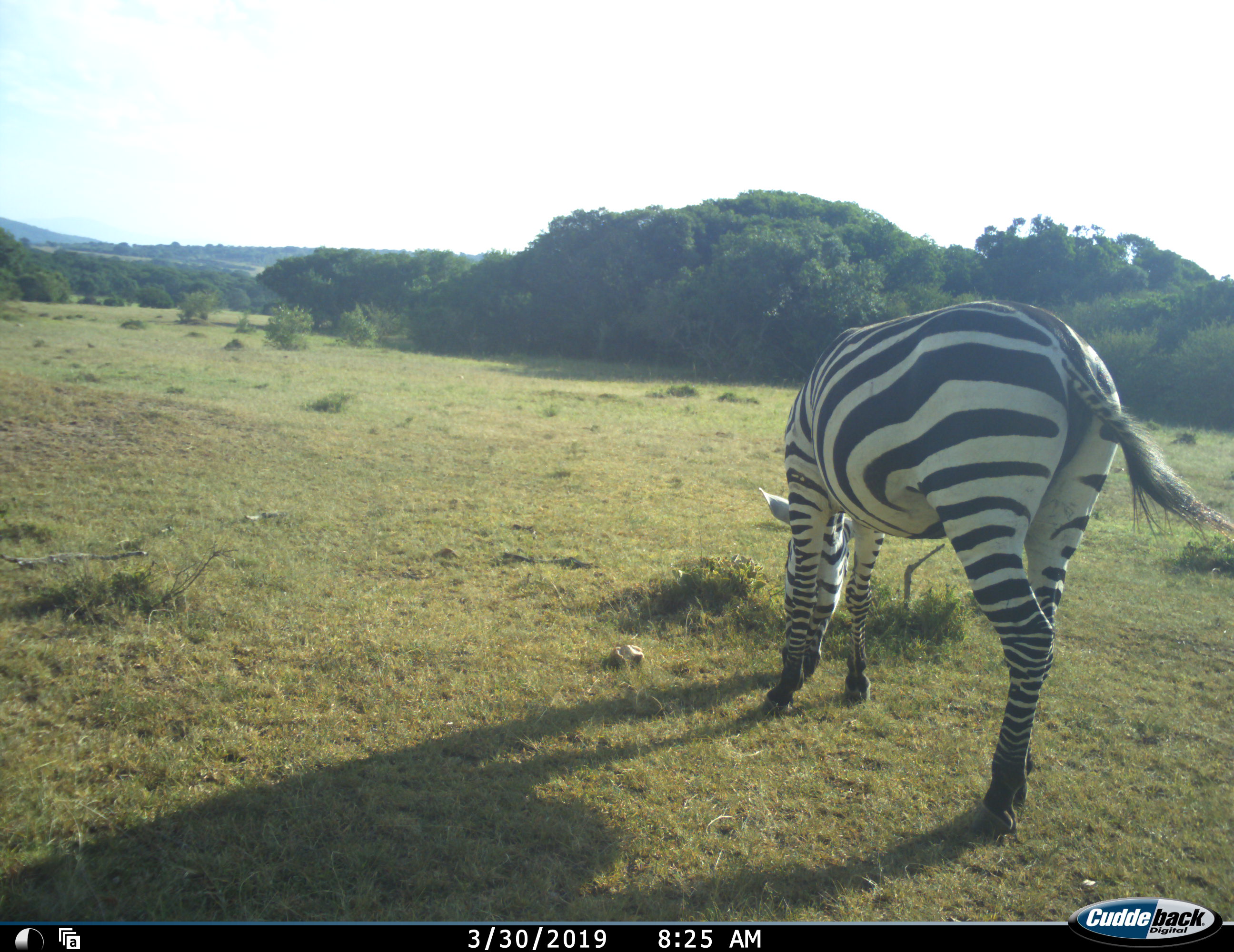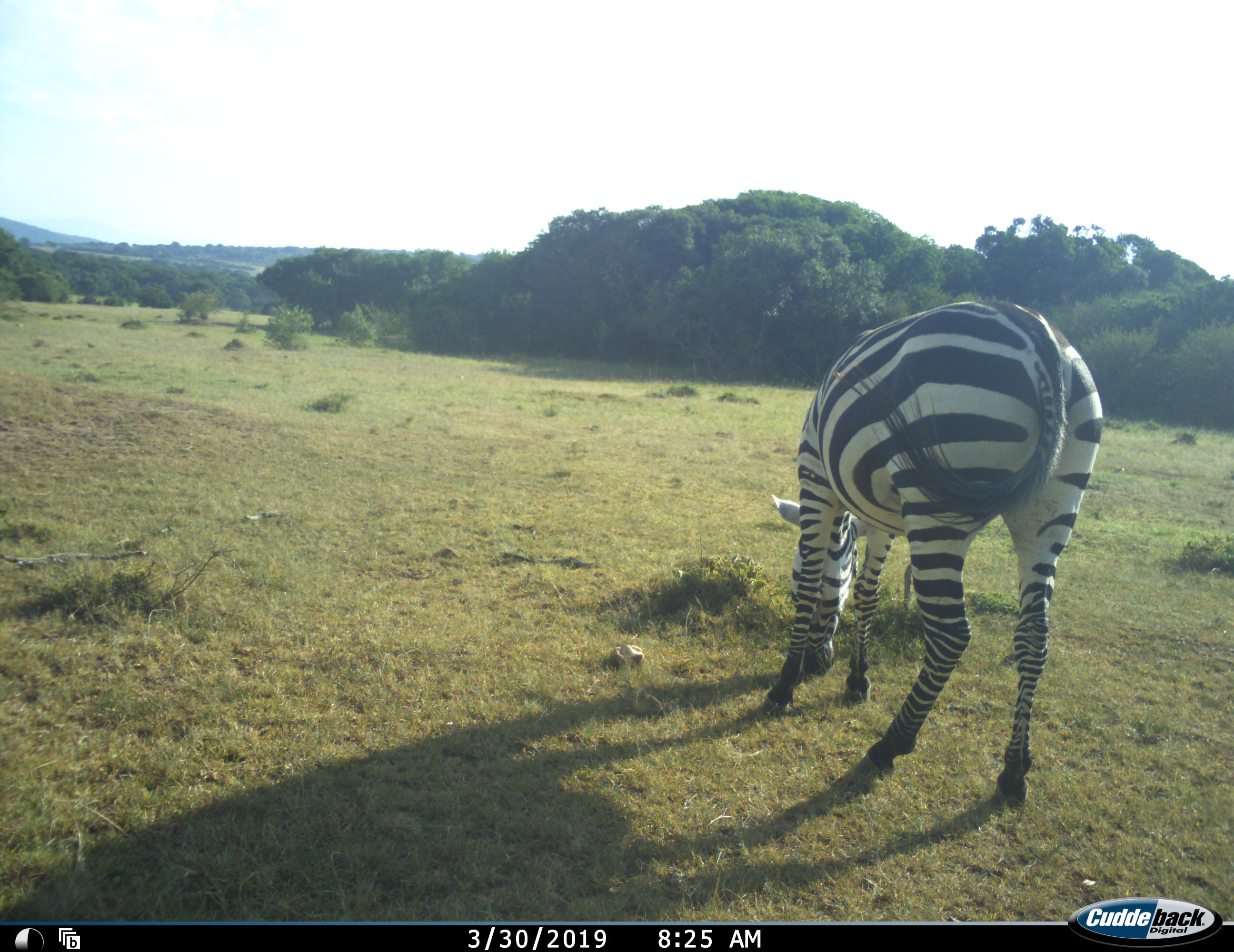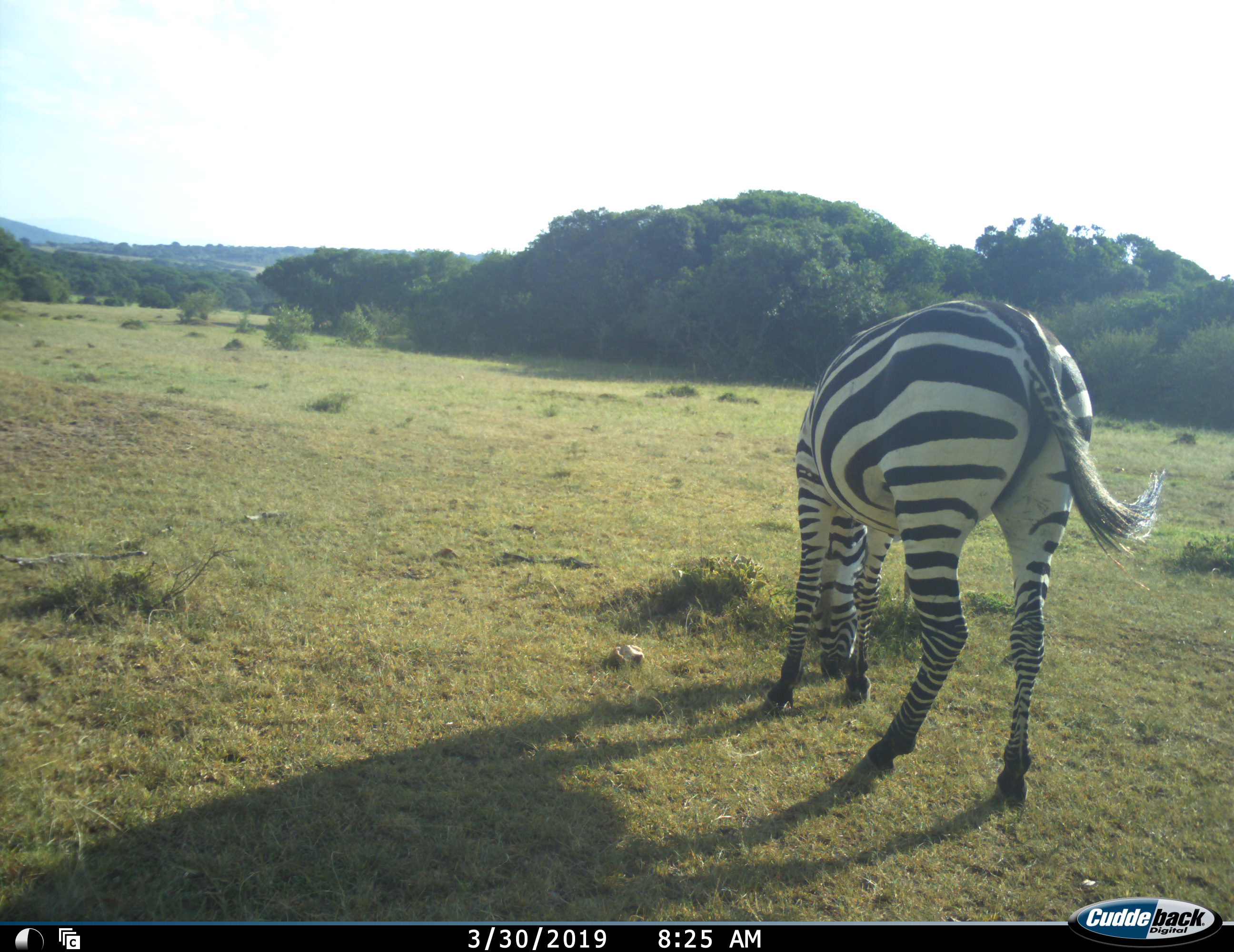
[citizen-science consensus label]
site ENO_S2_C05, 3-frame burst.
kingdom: Animalia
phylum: Chordata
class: Mammalia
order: Perissodactyla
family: Equidae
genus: Equus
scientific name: Equus quagga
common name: plains zebra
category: zebraplains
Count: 1.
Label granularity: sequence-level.